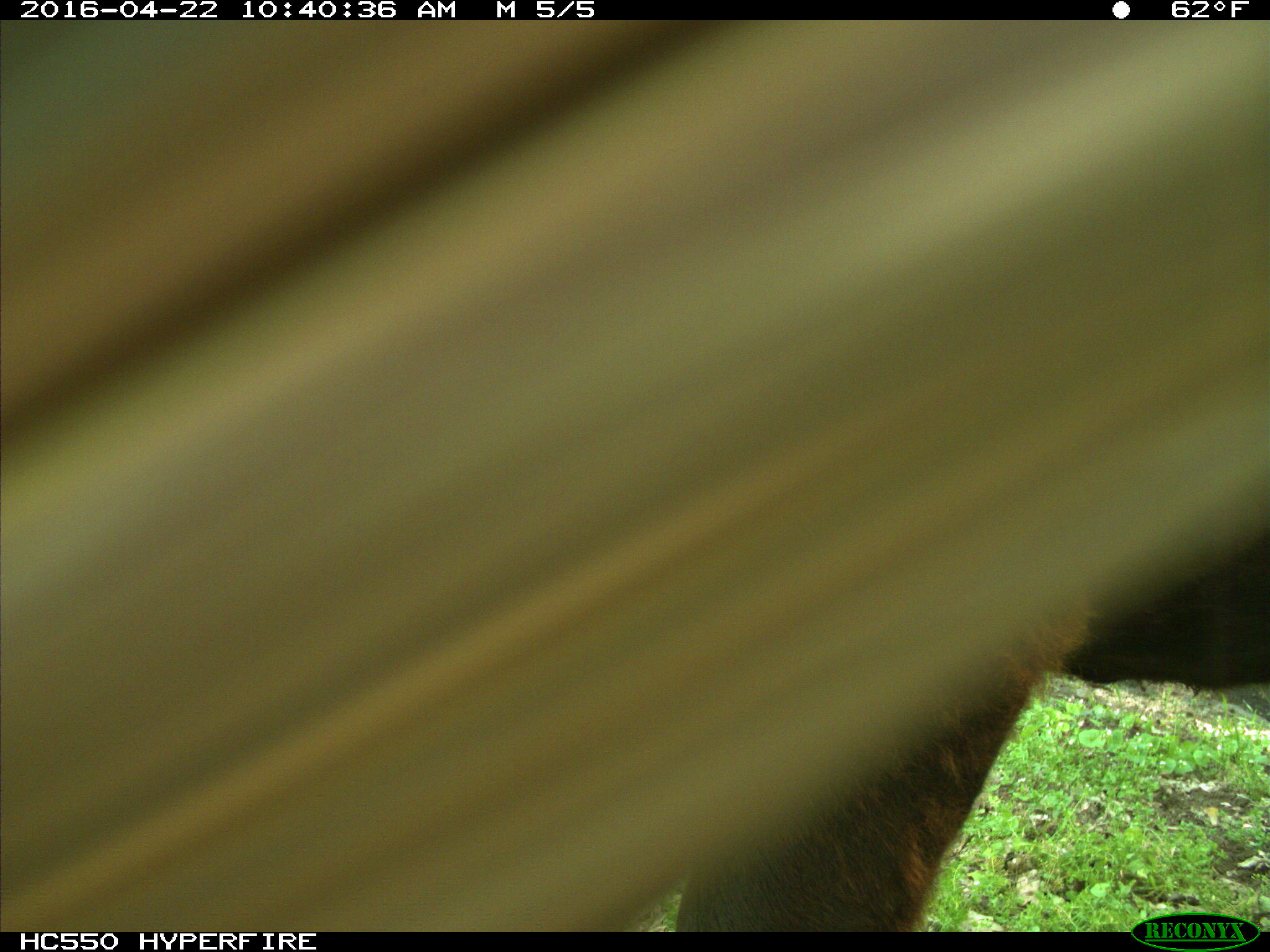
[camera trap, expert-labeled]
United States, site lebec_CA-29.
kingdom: Animalia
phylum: Chordata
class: Mammalia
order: Artiodactyla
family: Bovidae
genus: Bos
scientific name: Bos taurus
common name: domestic cow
Bos taurus (domestic cow).